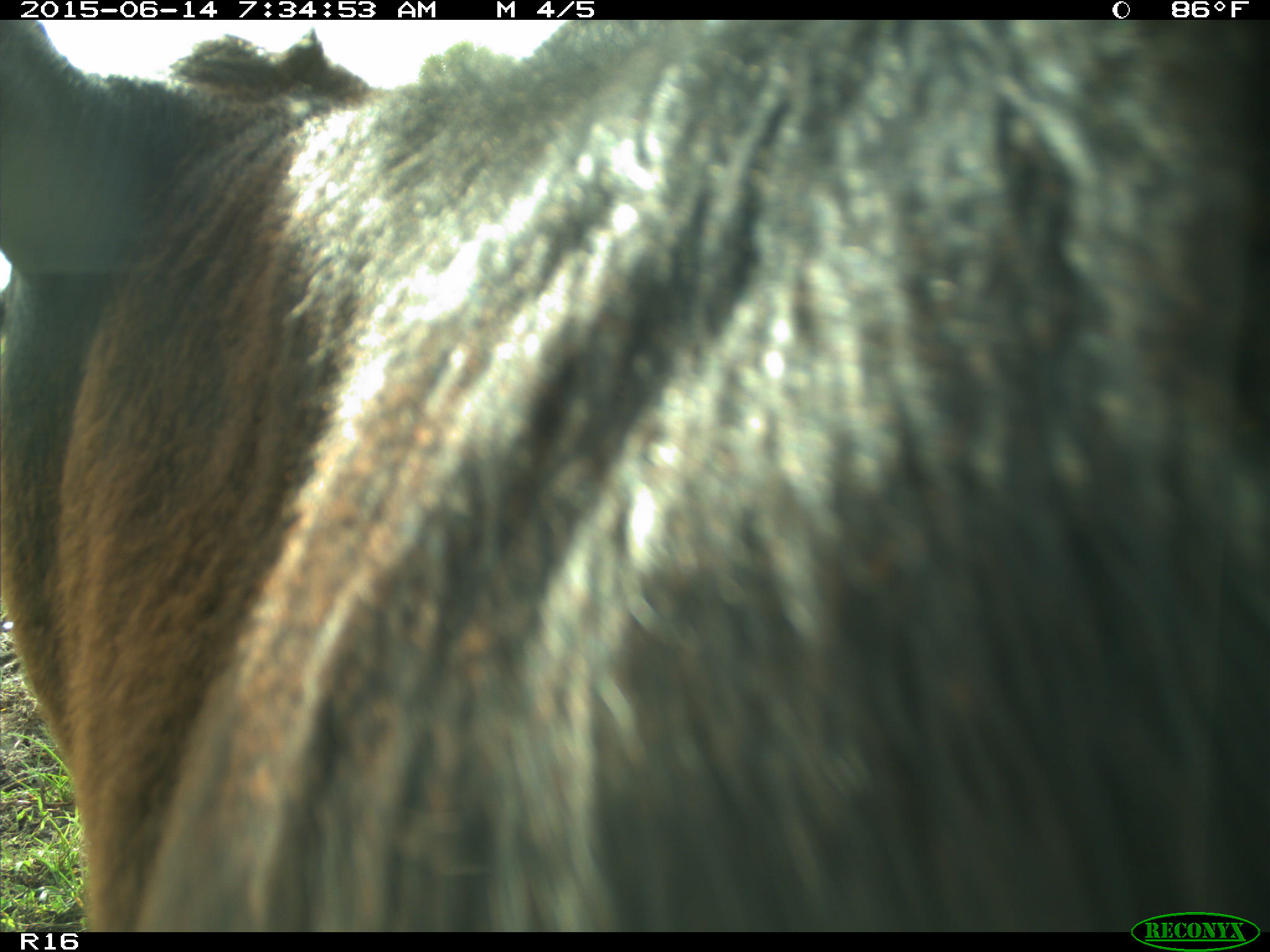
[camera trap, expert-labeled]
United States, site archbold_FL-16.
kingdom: Animalia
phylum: Chordata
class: Mammalia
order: Artiodactyla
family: Bovidae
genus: Bos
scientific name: Bos taurus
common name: domestic cow